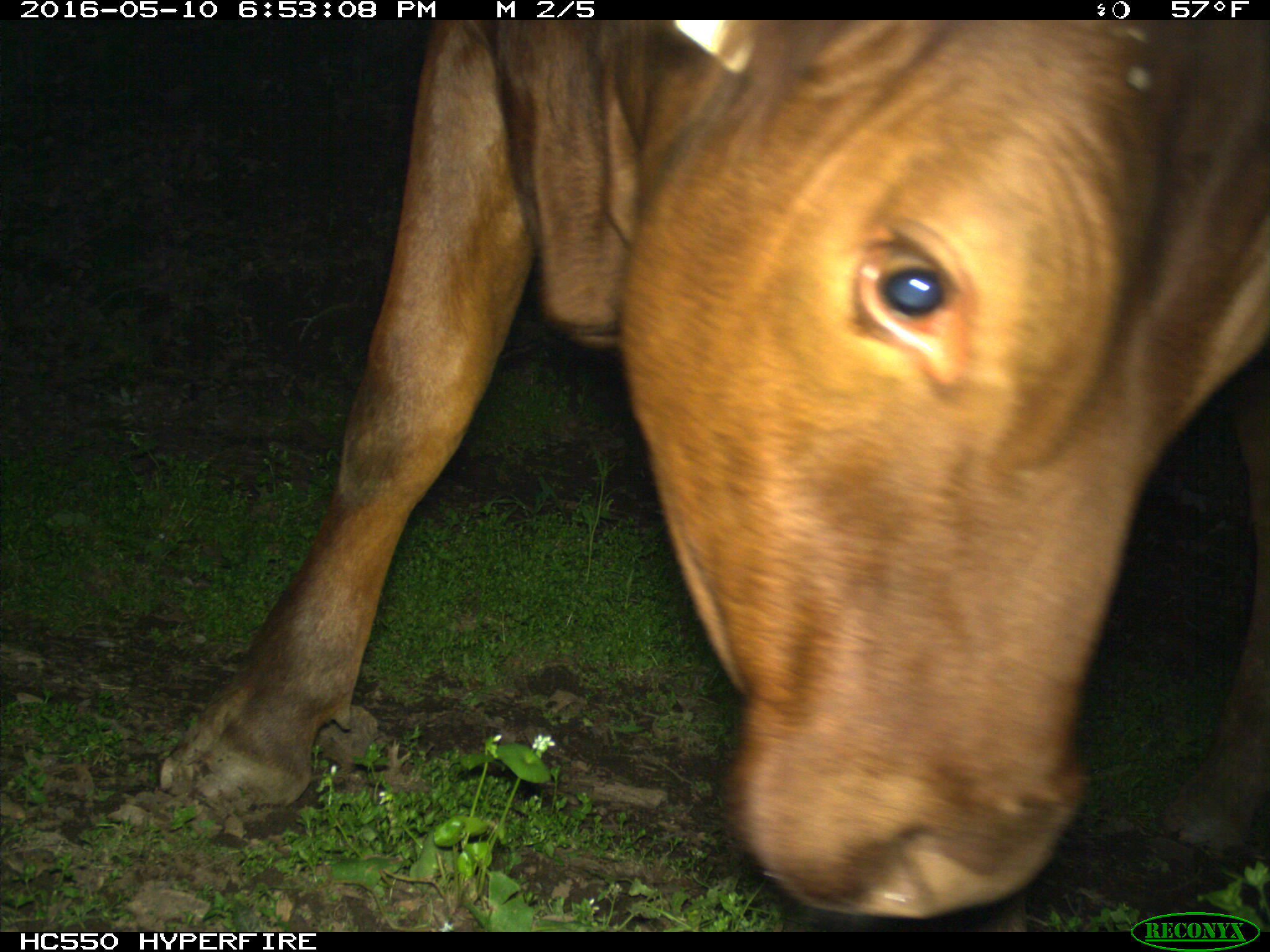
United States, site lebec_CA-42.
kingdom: Animalia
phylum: Chordata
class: Mammalia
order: Artiodactyla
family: Bovidae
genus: Bos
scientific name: Bos taurus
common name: domestic cow